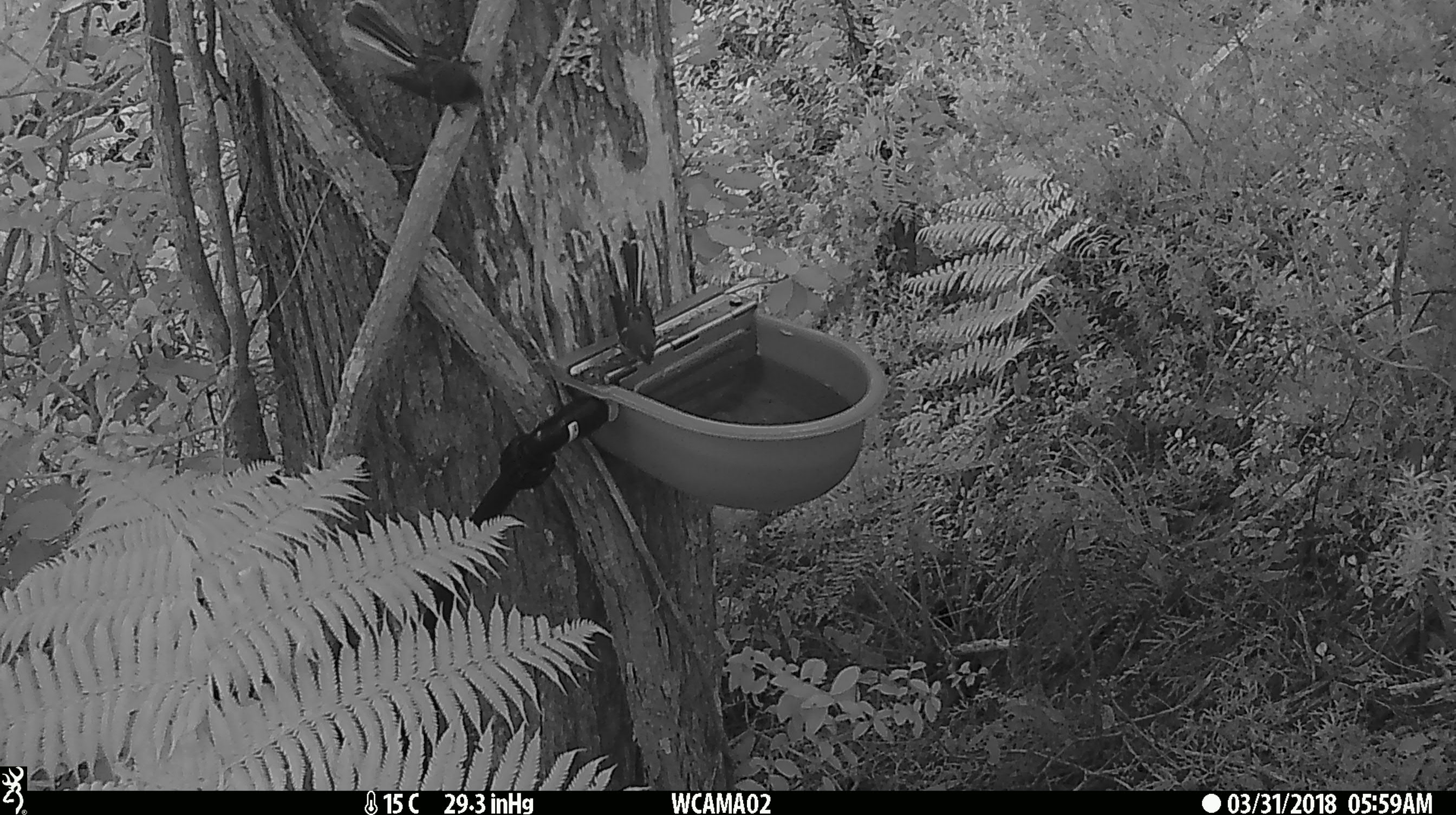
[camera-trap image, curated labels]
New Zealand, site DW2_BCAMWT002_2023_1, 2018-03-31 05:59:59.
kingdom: Animalia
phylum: Chordata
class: Aves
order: Passeriformes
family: Rhipiduridae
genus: Rhipidura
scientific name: Rhipidura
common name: fantails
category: fantail